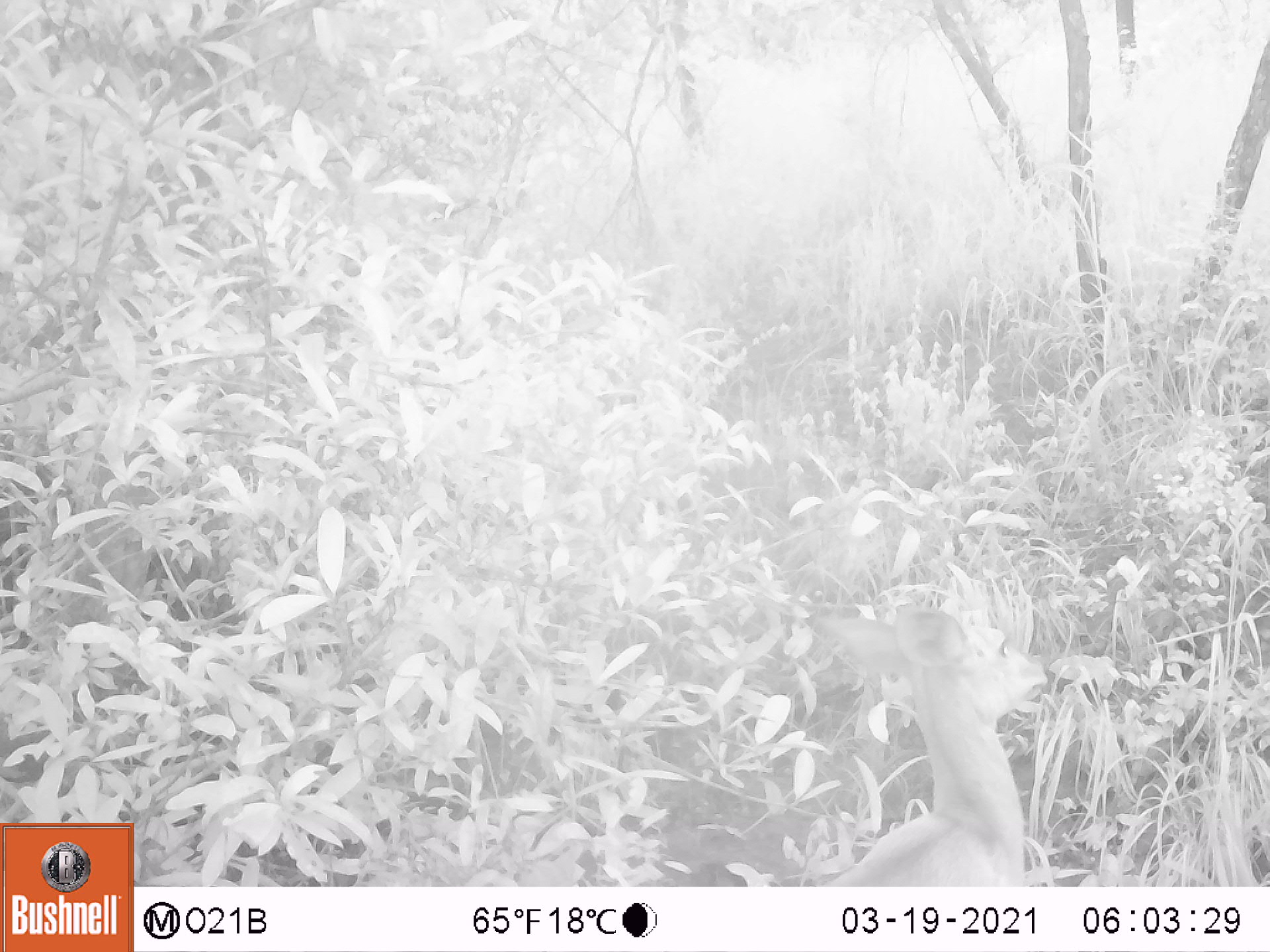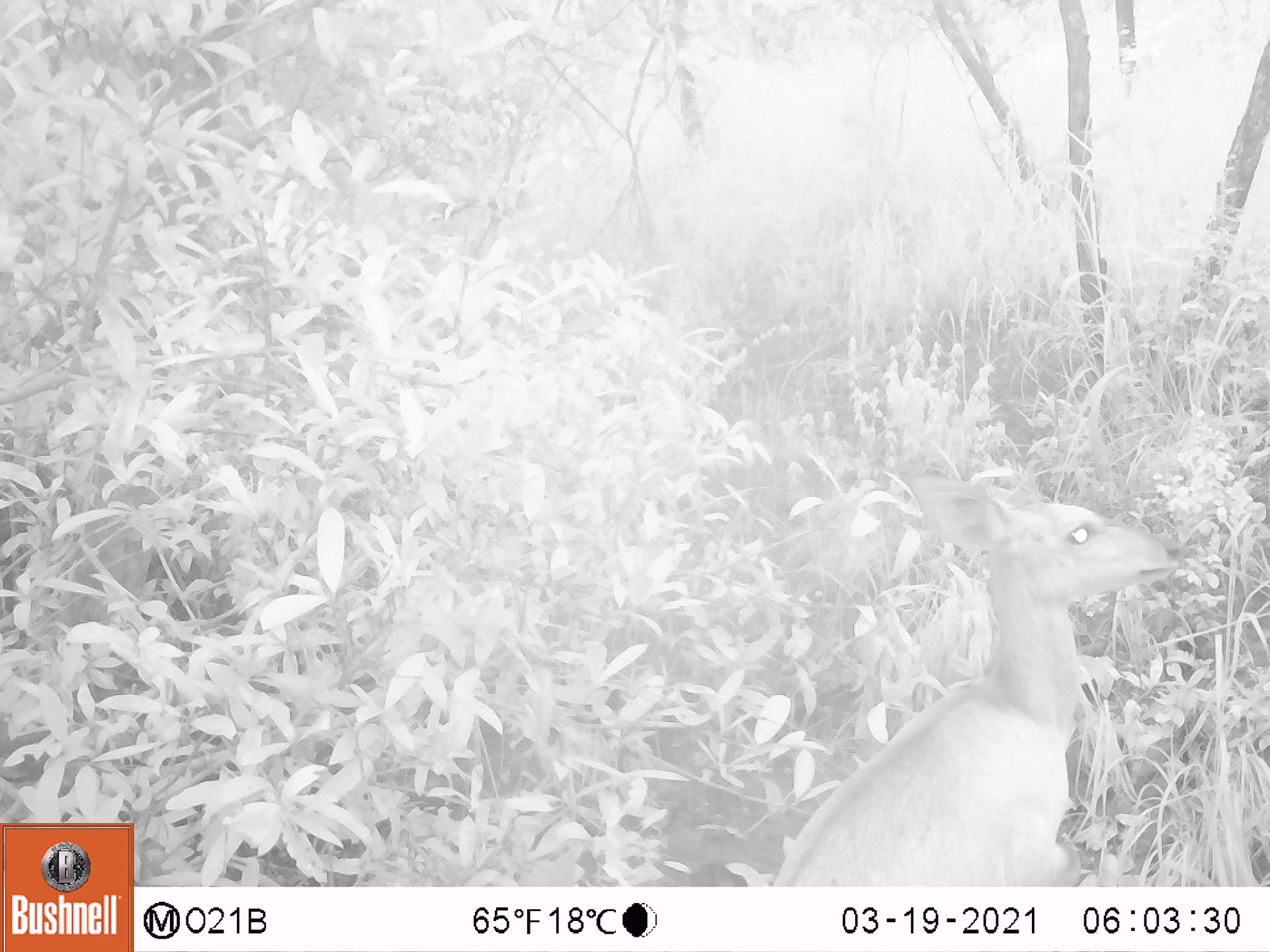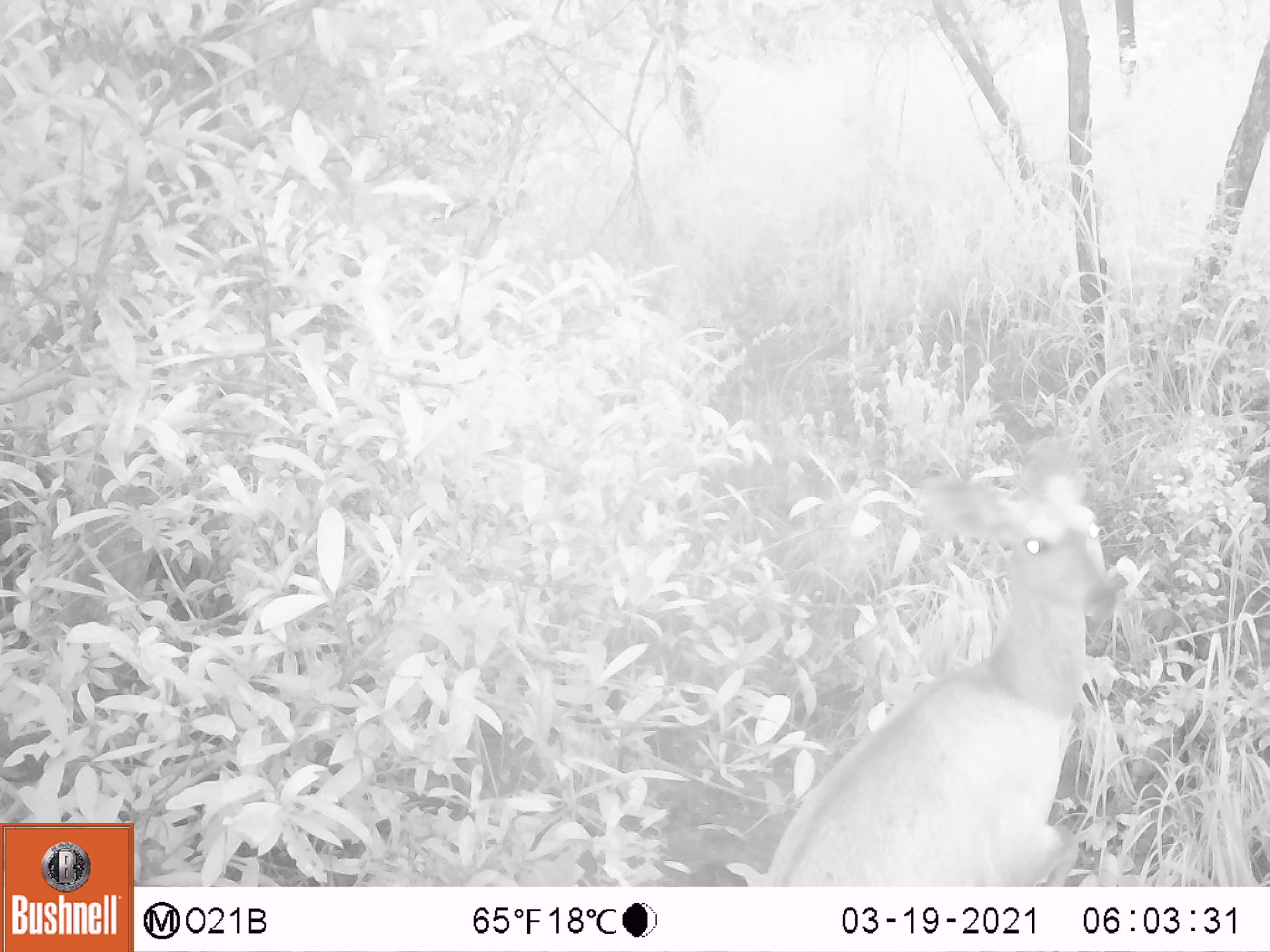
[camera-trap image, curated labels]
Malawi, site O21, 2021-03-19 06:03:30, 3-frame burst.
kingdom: Animalia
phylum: Chordata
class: Mammalia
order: Artiodactyla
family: Bovidae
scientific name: Antilopinae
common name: small antelope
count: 1